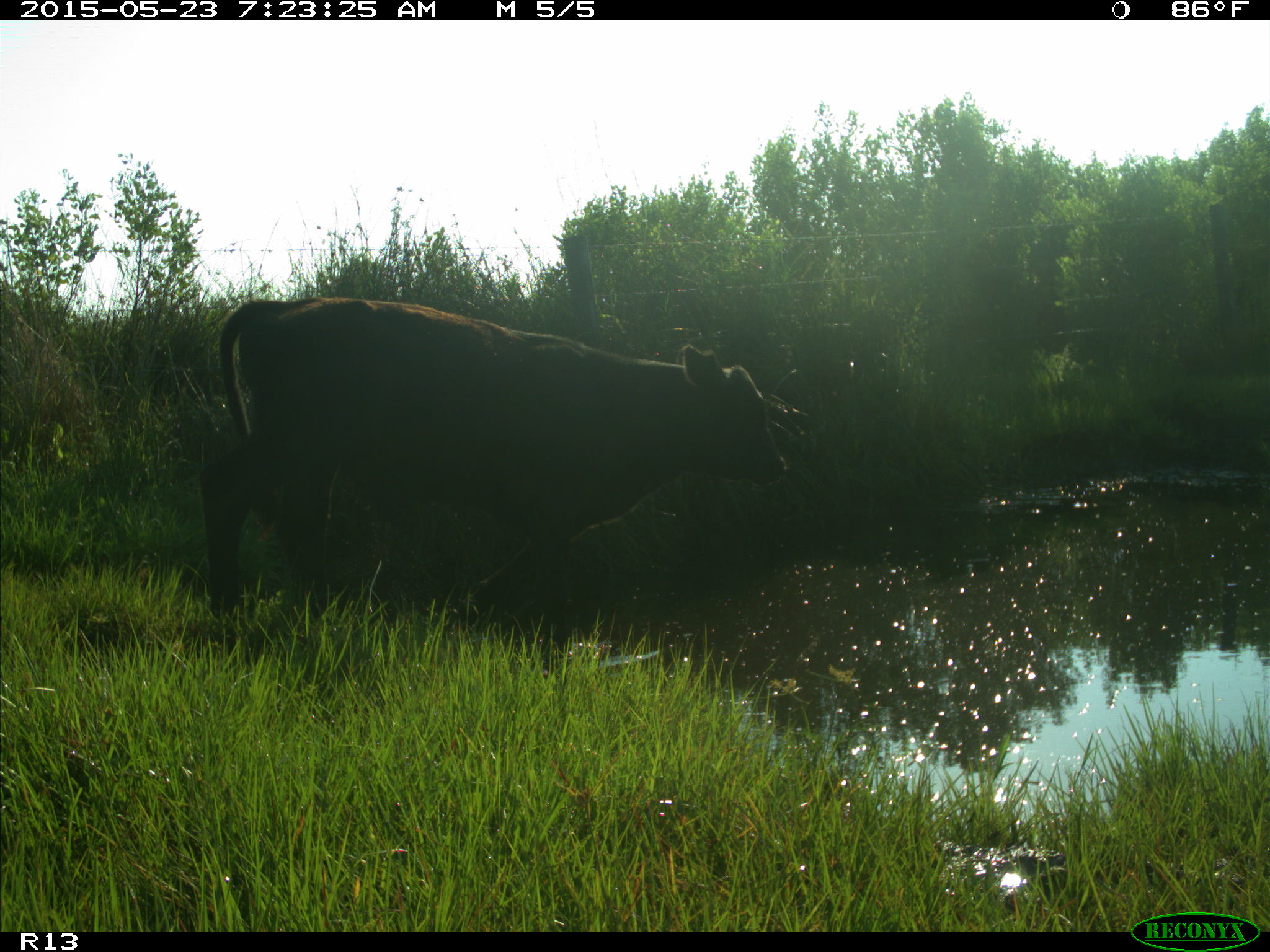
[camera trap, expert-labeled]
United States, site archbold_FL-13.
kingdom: Animalia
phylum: Chordata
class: Mammalia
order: Artiodactyla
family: Bovidae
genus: Bos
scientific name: Bos taurus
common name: domestic cow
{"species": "Bos taurus (domestic cow)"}